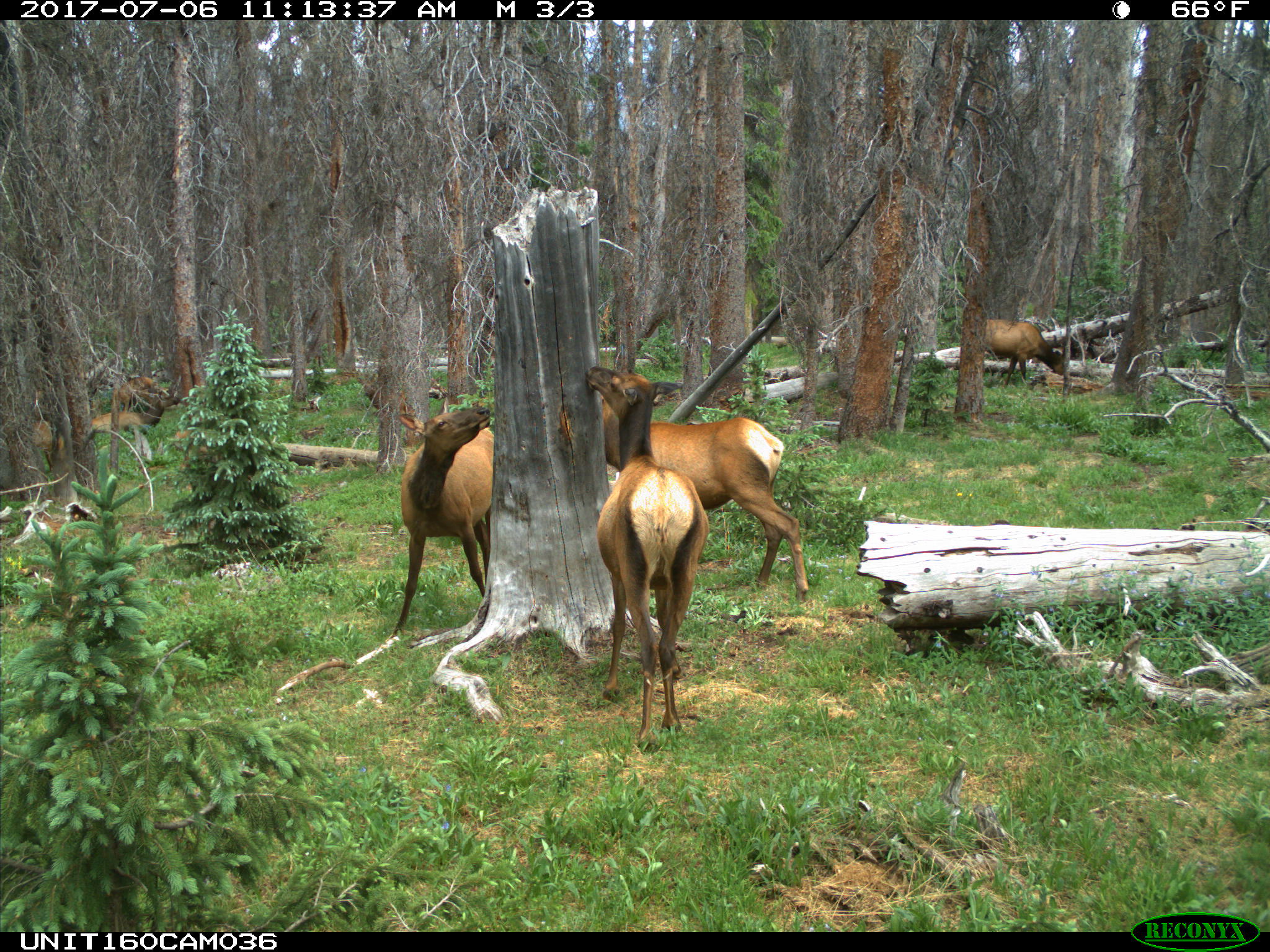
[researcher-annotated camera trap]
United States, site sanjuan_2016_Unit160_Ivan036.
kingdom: Animalia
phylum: Chordata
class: Mammalia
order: Artiodactyla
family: Cervidae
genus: Cervus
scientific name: Cervus elaphus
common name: red deer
Cervus elaphus (red deer).